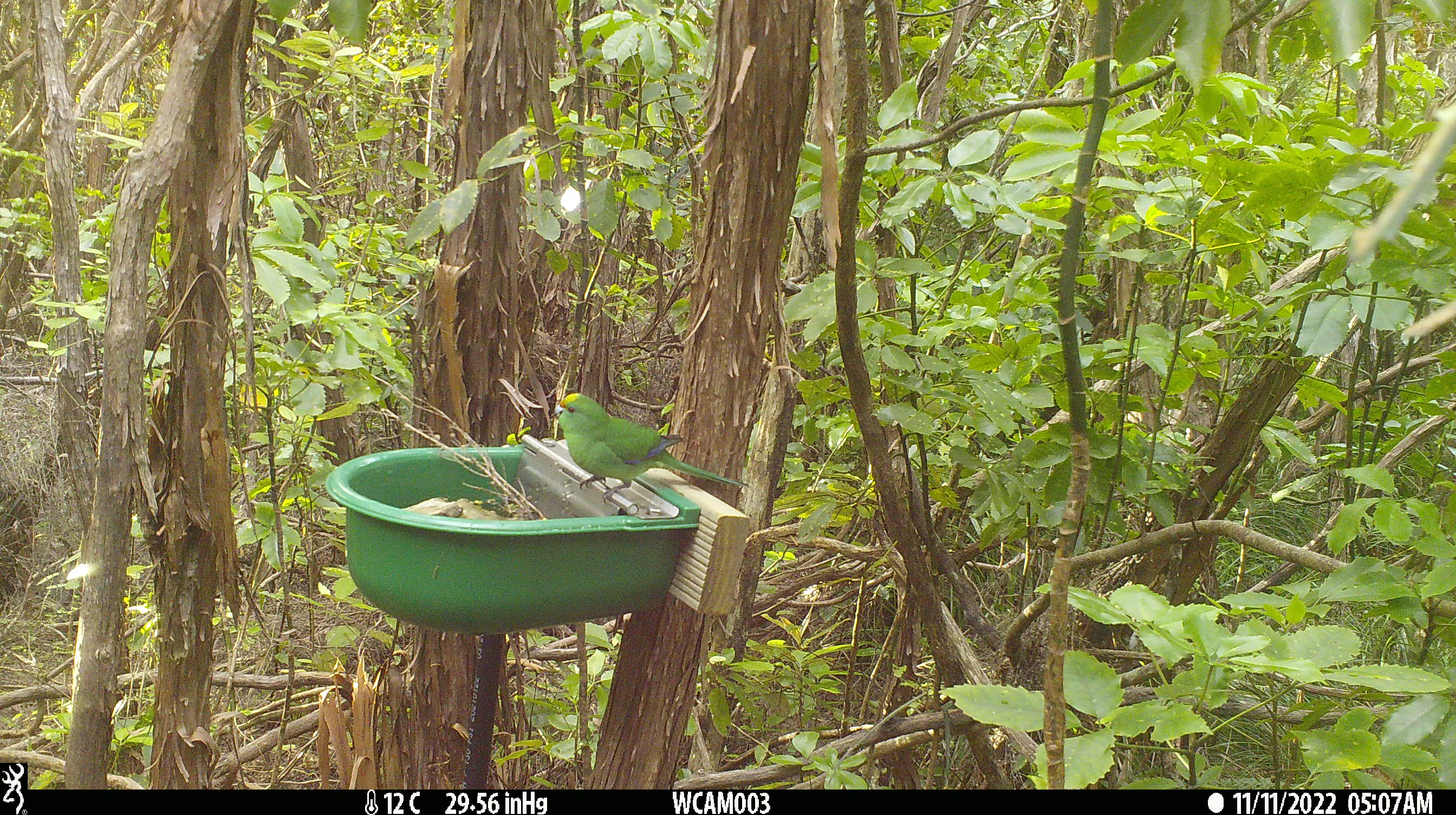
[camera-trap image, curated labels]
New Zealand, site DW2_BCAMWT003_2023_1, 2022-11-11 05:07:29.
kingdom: Animalia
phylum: Chordata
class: Aves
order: Psittaciformes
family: Psittaculidae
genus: Cyanoramphus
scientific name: Cyanoramphus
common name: parakeet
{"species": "parakeet (Cyanoramphus)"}